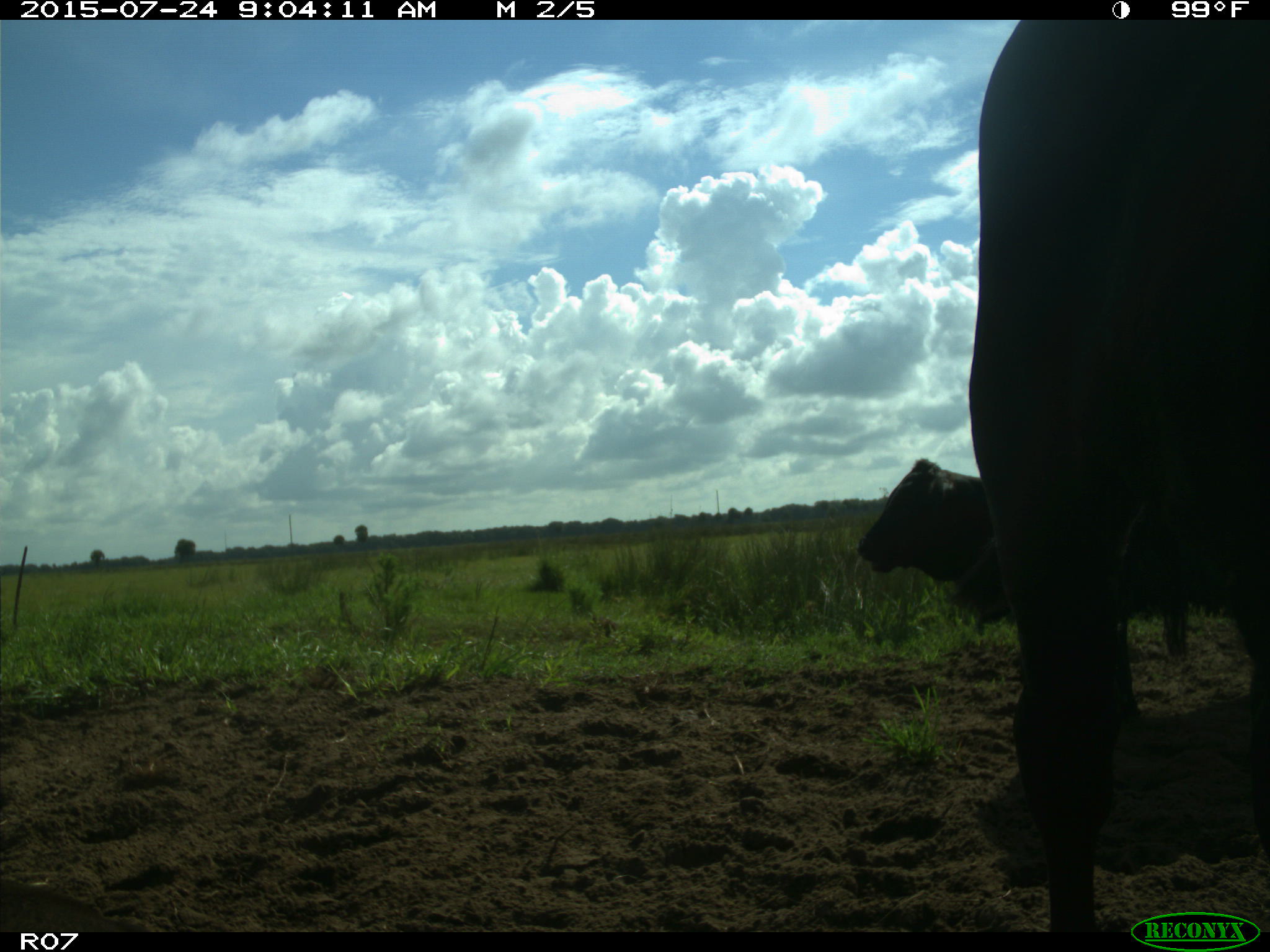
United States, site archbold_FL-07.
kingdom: Animalia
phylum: Chordata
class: Mammalia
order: Artiodactyla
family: Bovidae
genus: Bos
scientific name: Bos taurus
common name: domestic cow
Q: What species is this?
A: Bos taurus (domestic cow).